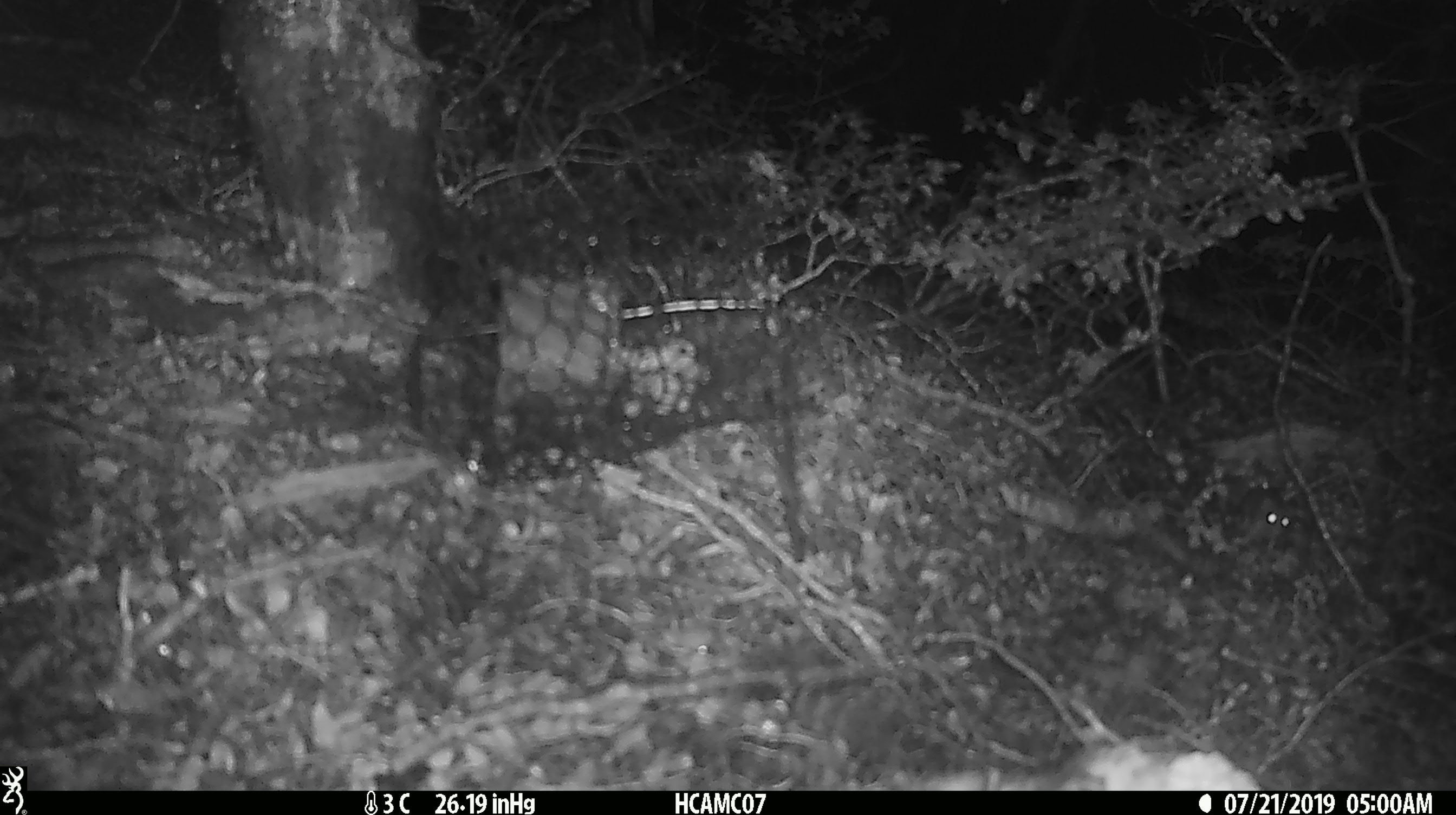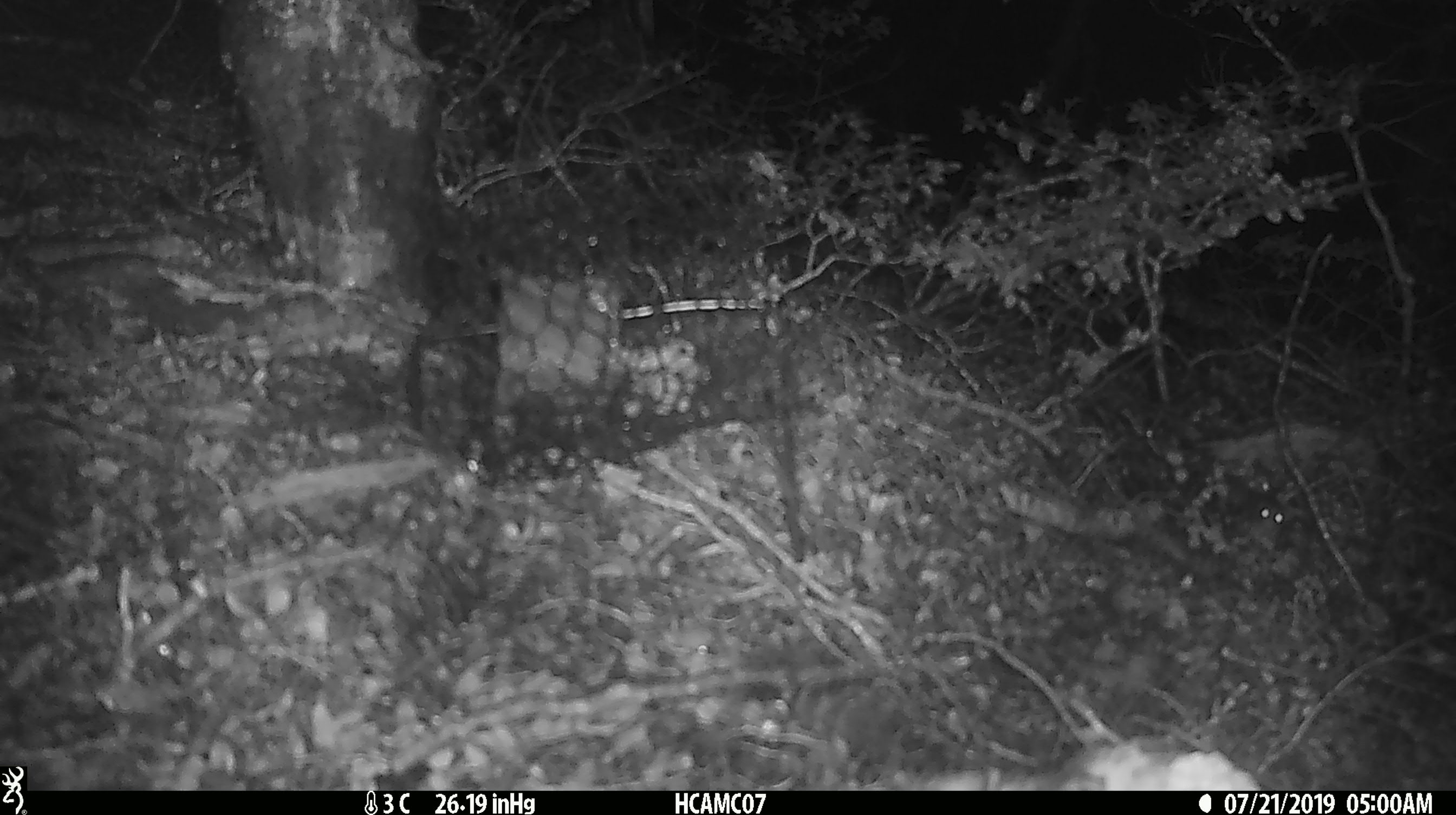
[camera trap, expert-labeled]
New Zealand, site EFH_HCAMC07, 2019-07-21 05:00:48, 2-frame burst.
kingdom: Animalia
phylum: Chordata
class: Mammalia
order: Rodentia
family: Muridae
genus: Mus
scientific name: Mus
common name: mouse